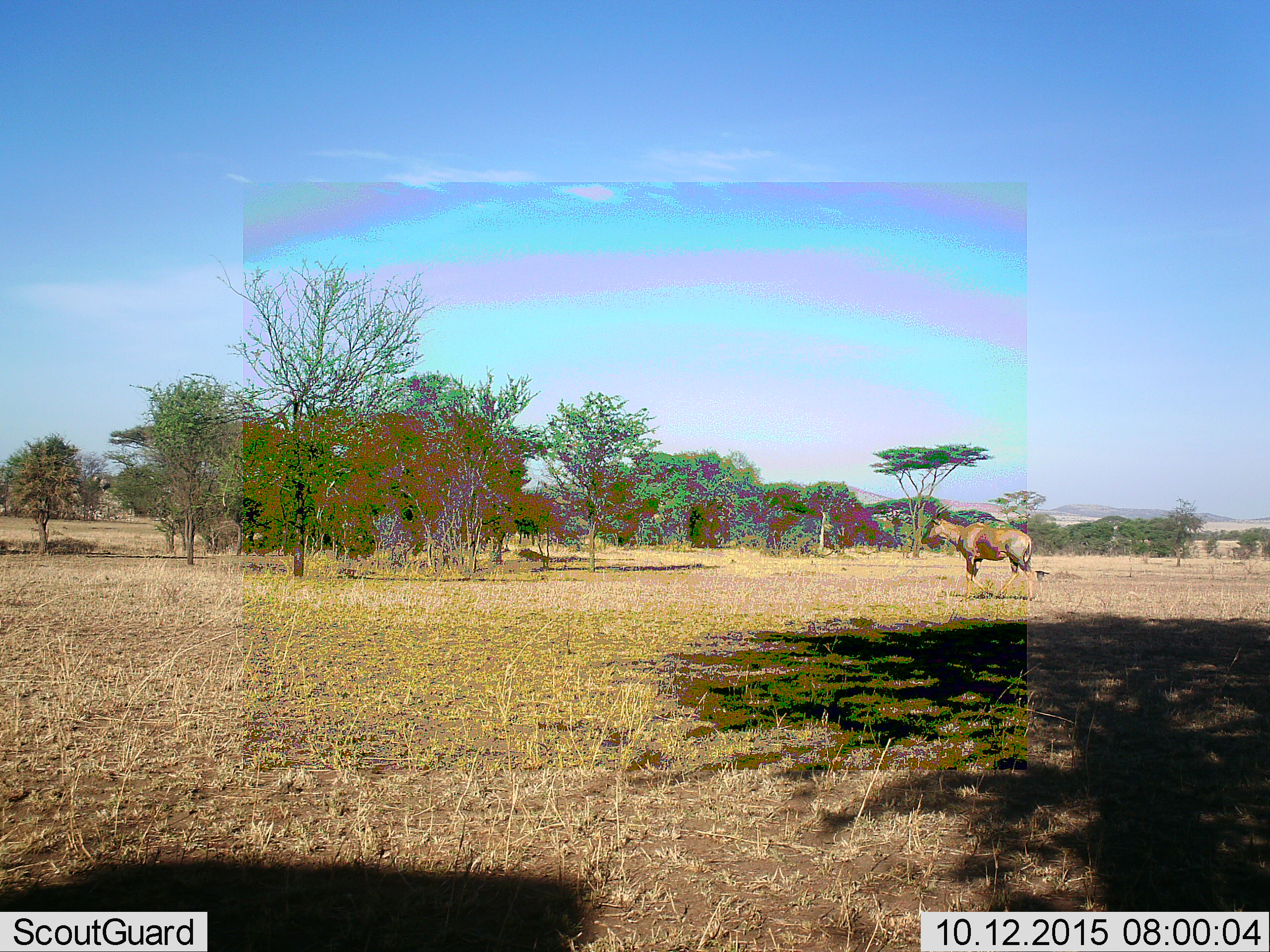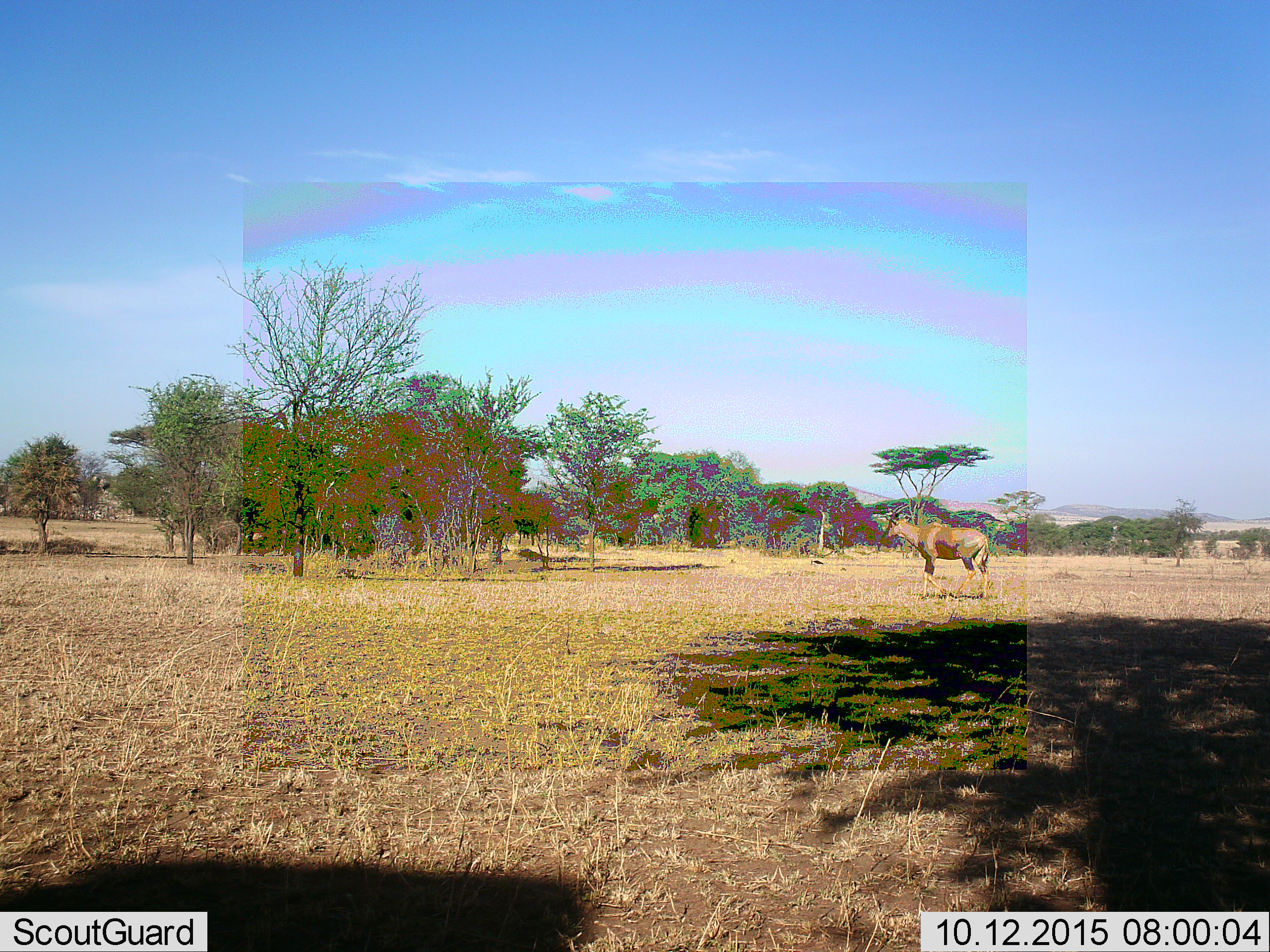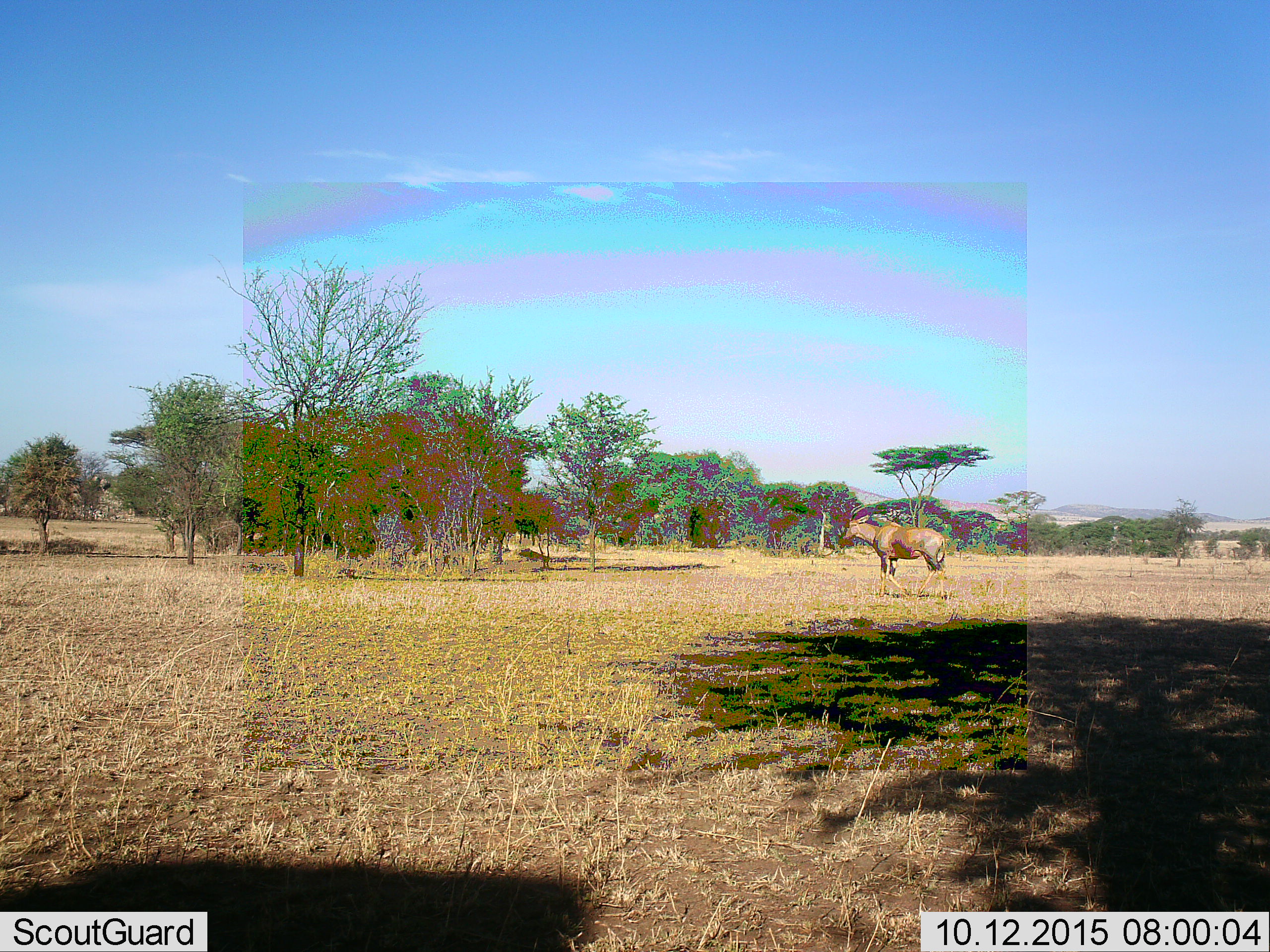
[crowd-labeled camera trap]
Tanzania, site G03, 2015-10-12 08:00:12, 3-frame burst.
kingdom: Animalia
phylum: Chordata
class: Mammalia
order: Artiodactyla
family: Bovidae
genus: Damaliscus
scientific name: Damaliscus lunatus jimela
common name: topi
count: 1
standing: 0%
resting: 0%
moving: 100%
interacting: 0%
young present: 0%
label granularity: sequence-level